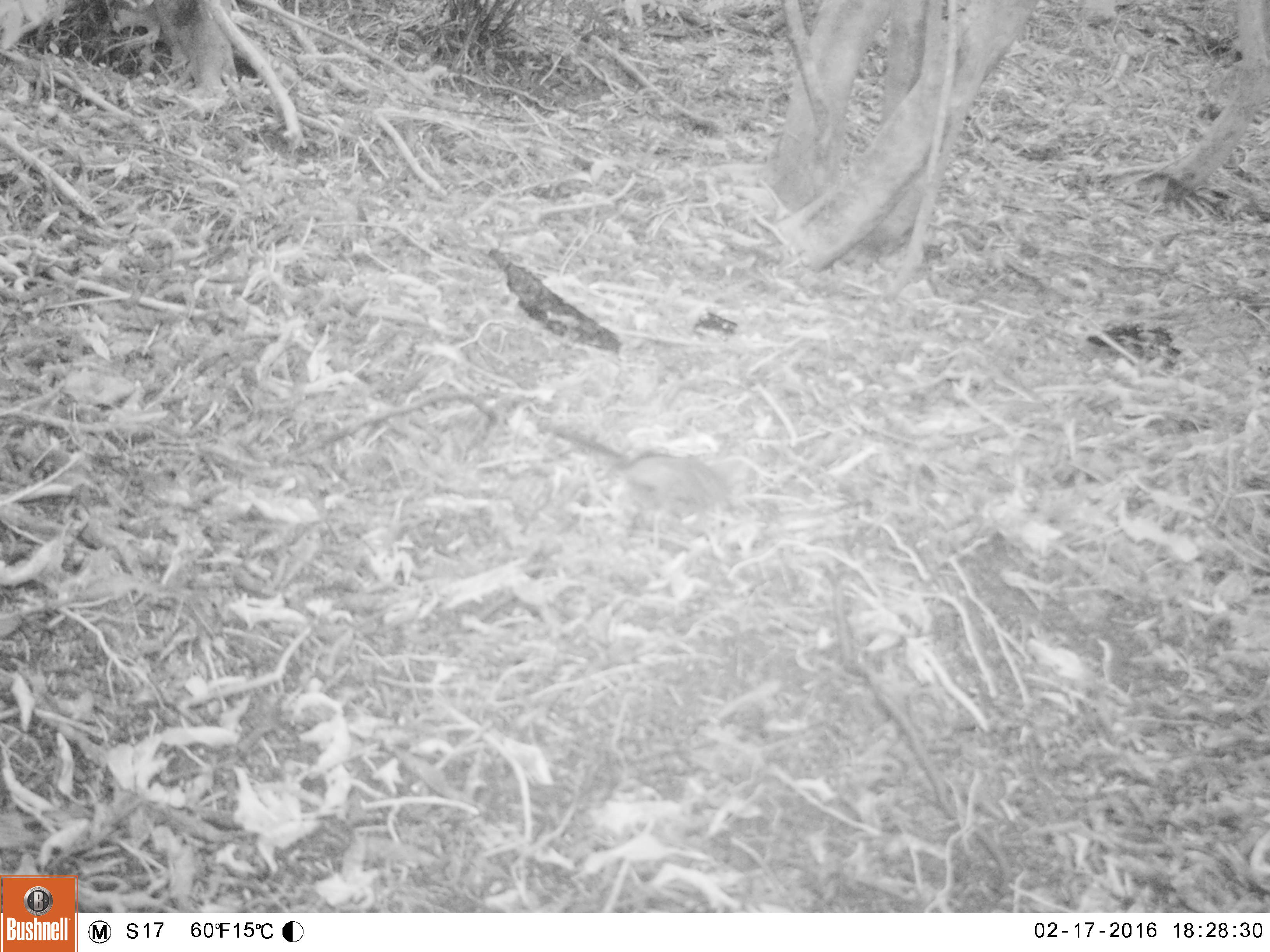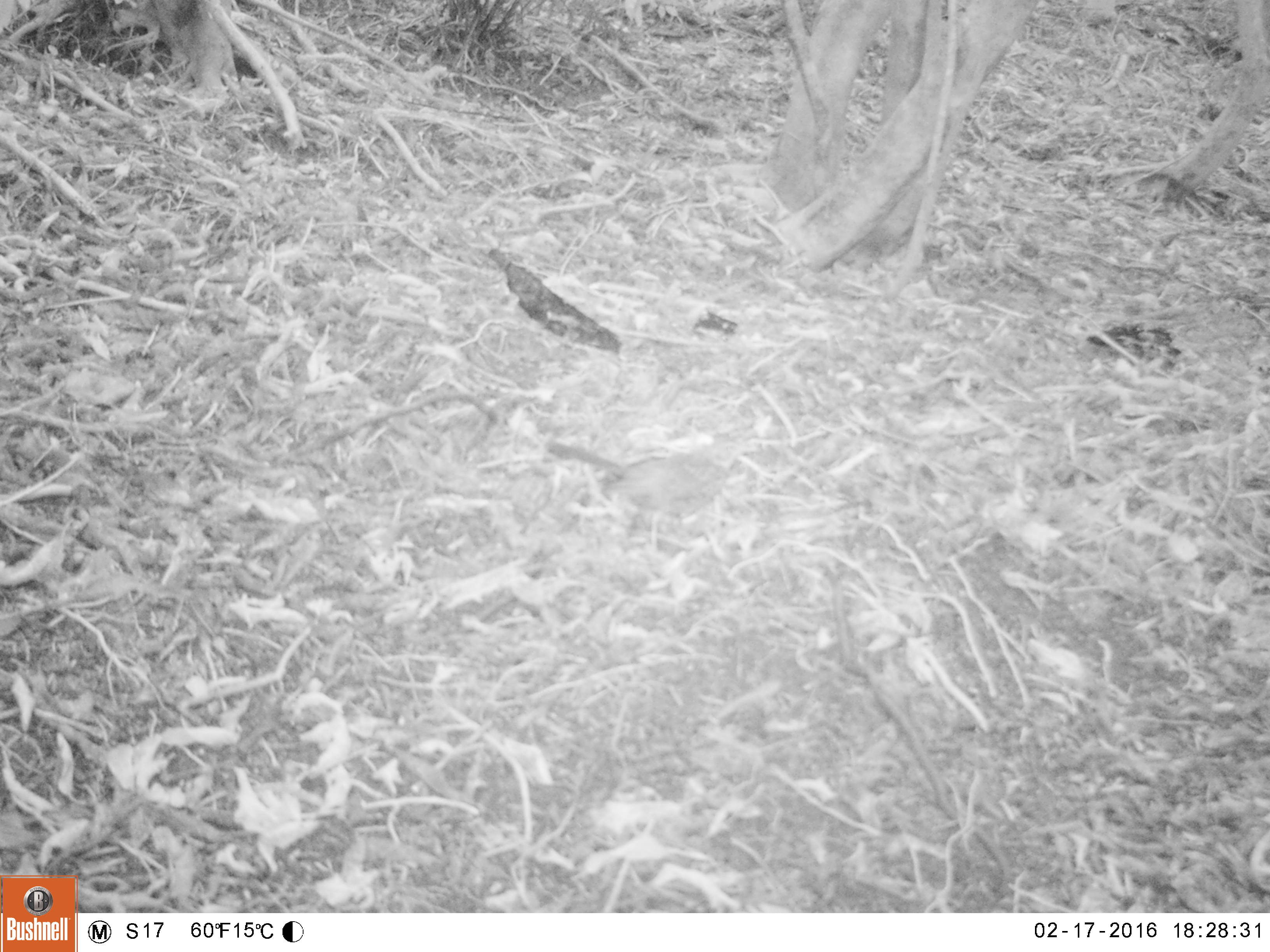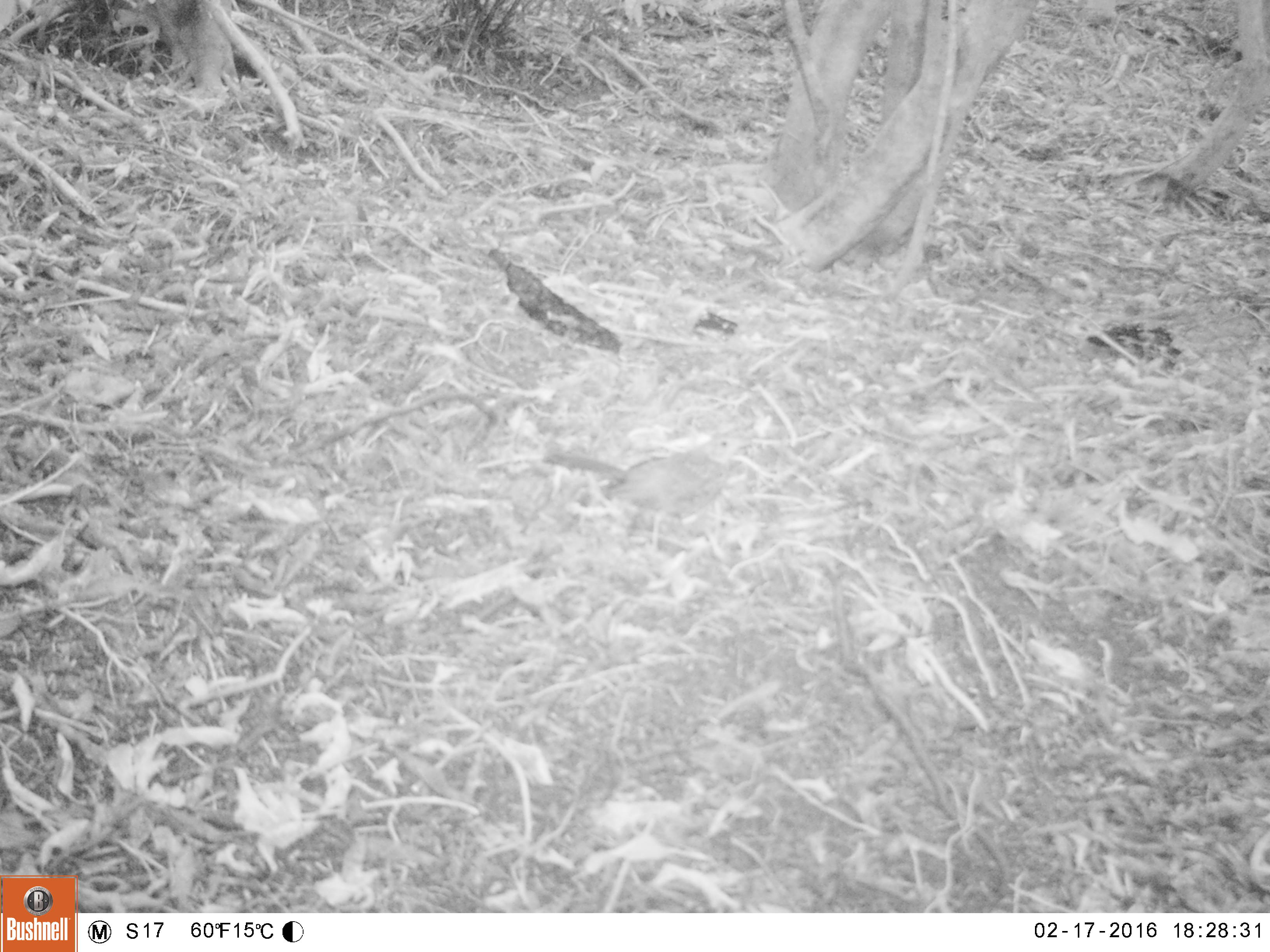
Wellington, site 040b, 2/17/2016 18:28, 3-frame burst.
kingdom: Animalia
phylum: Chordata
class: Aves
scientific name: Aves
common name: bird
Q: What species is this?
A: Bird (Aves).